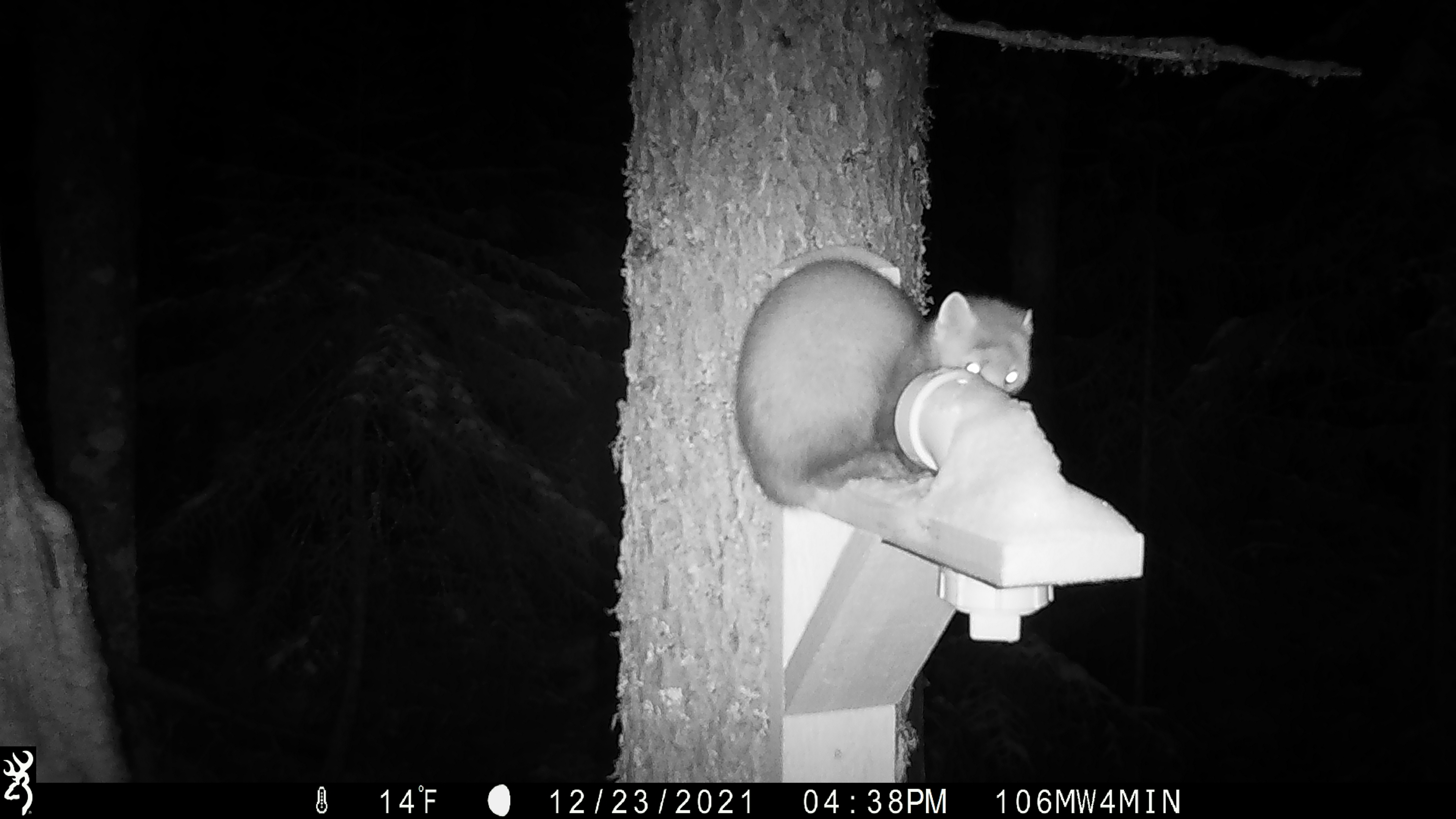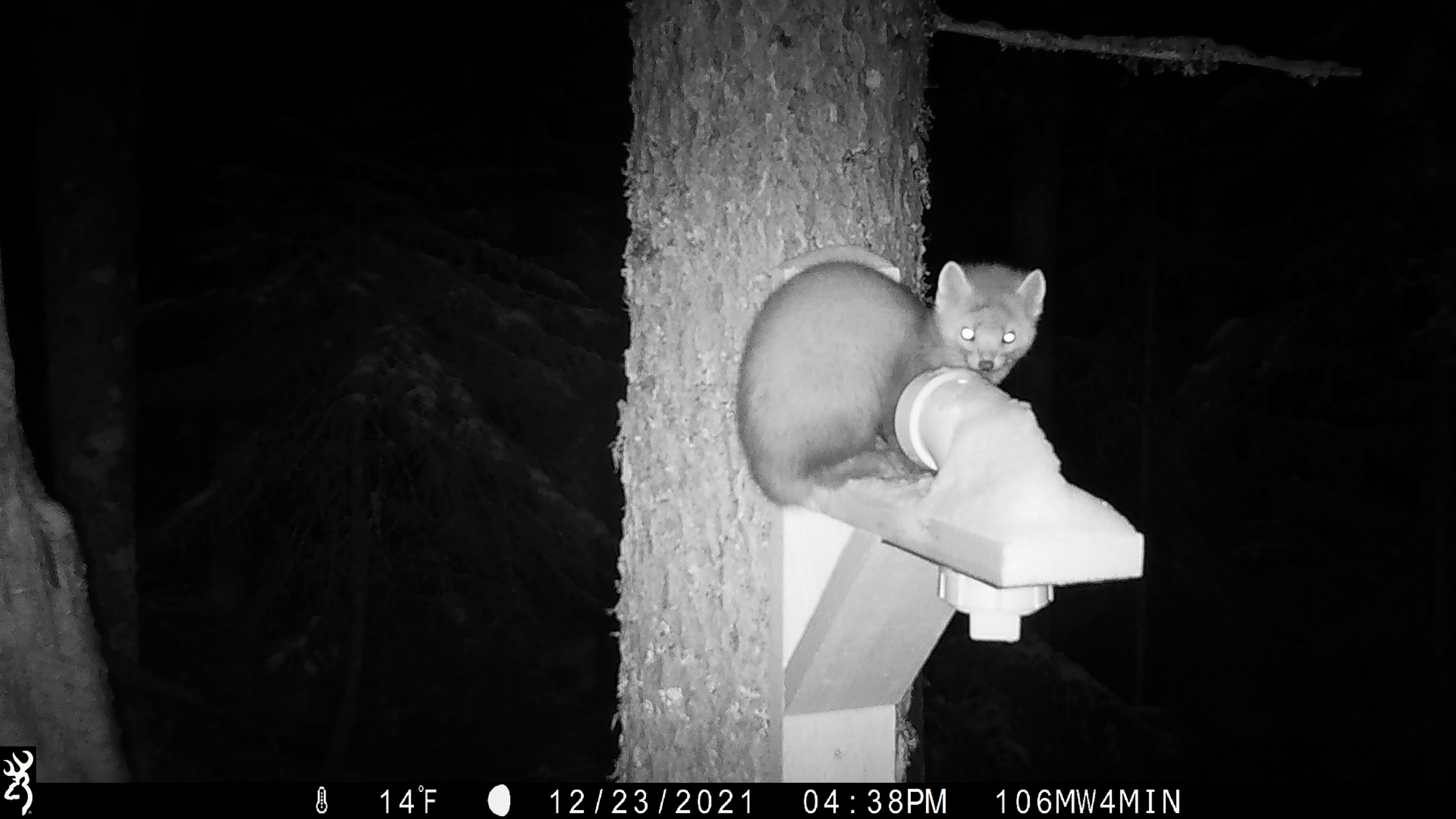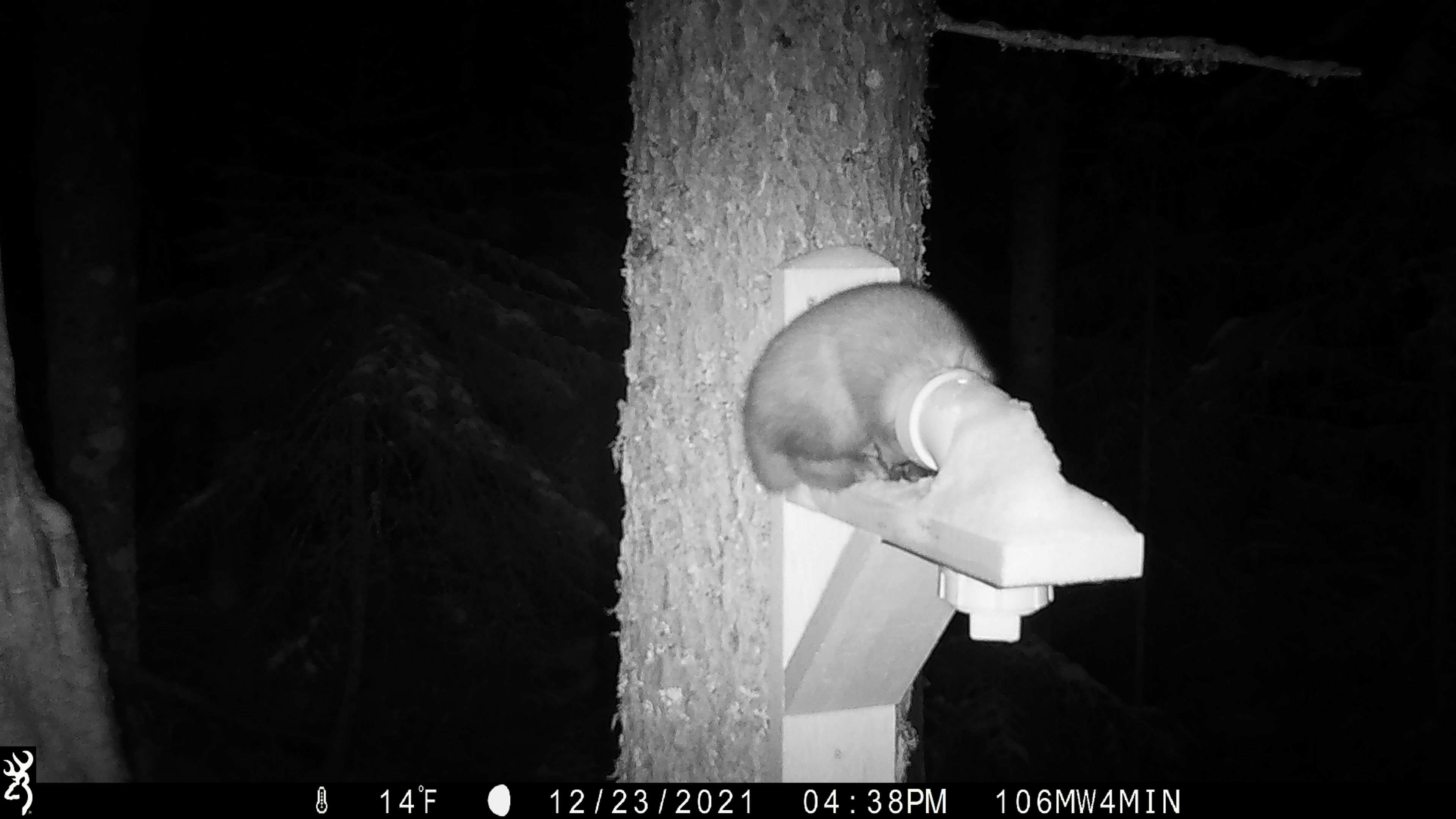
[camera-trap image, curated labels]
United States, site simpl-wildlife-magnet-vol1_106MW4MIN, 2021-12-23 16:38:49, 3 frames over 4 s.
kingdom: Animalia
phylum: Chordata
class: Mammalia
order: Carnivora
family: Mustelidae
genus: Martes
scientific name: Martes americana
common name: american marten